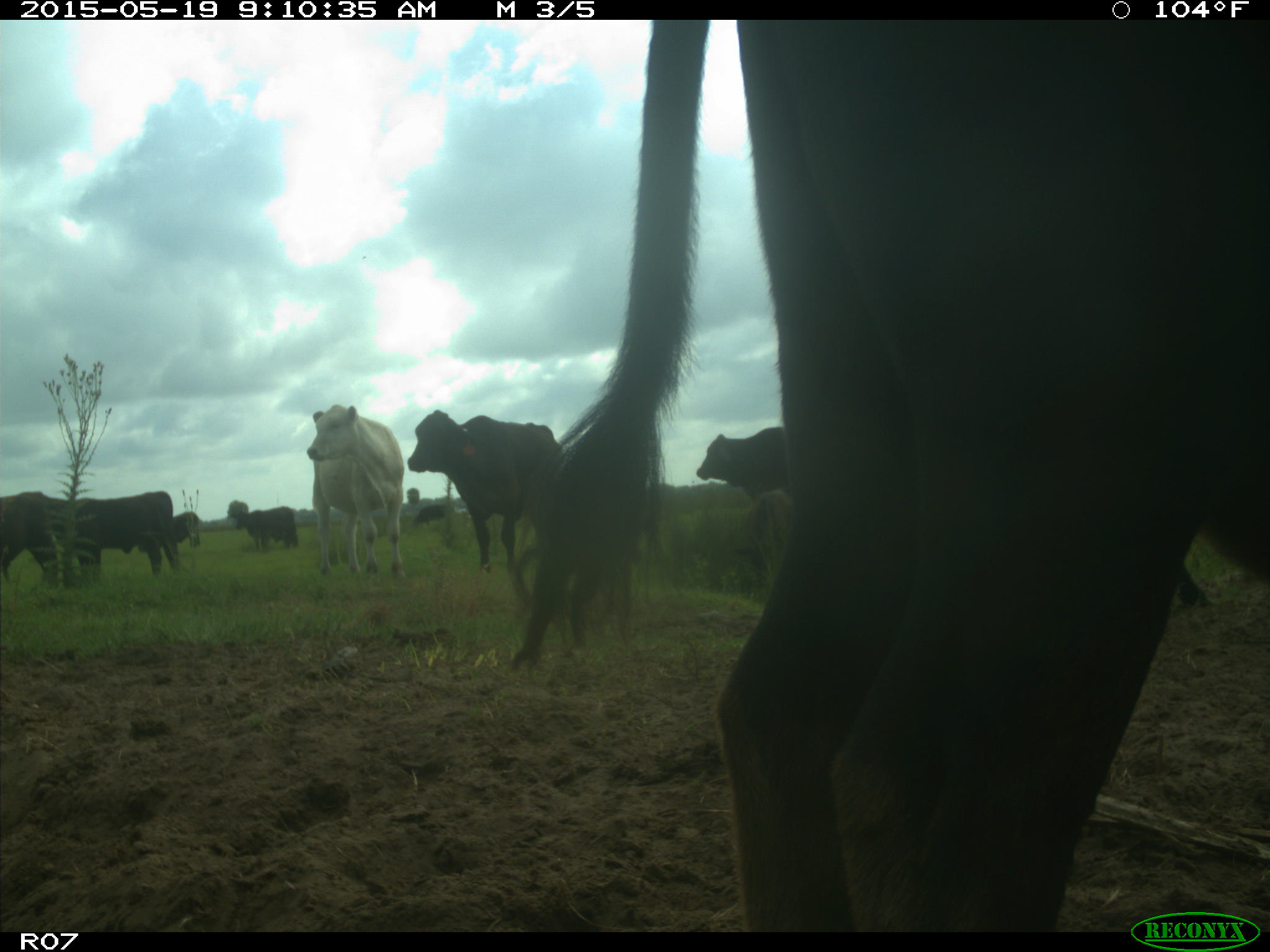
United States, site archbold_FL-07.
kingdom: Animalia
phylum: Chordata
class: Mammalia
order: Artiodactyla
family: Bovidae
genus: Bos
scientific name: Bos taurus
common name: domestic cow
Bos taurus (domestic cow).